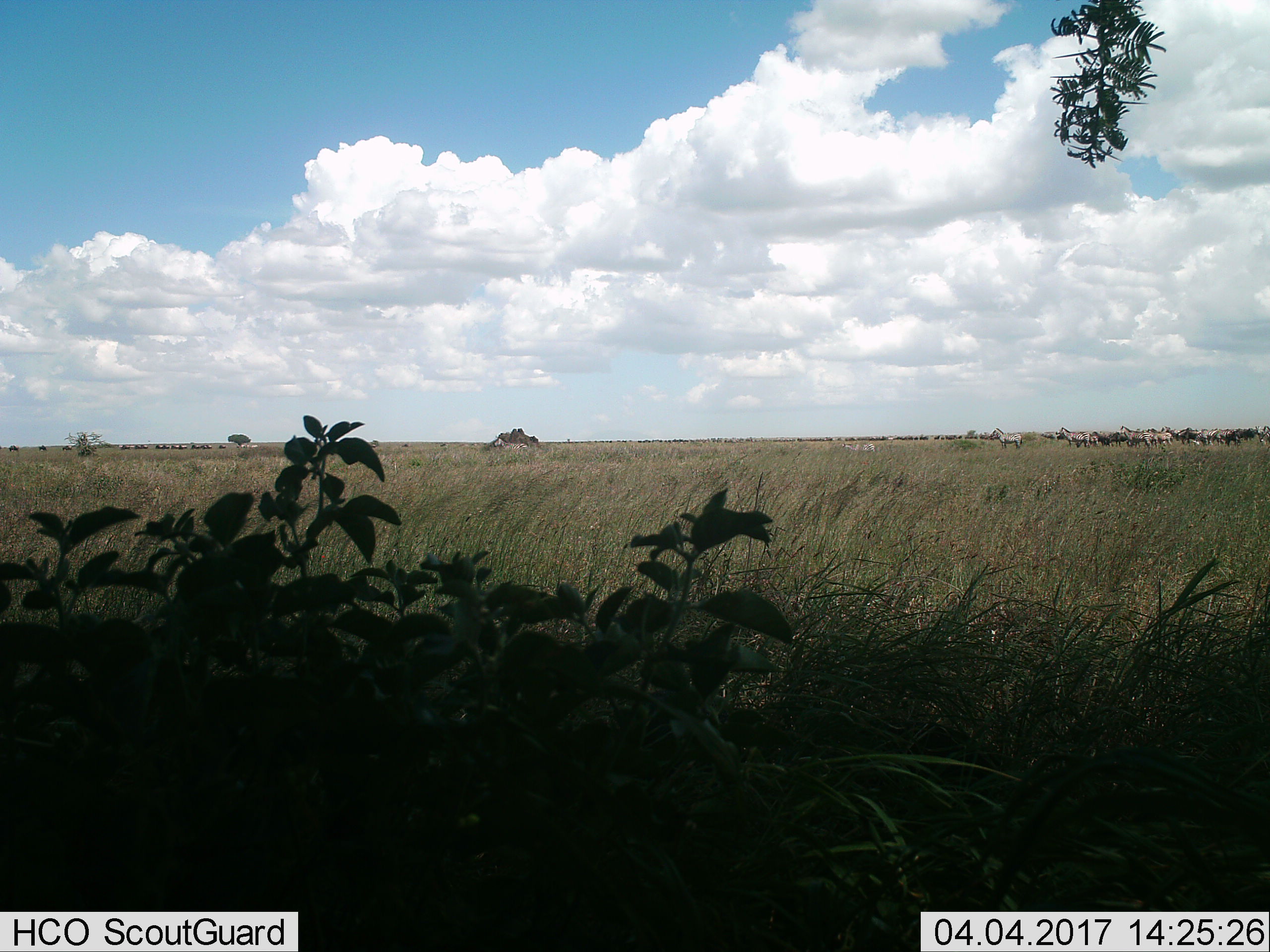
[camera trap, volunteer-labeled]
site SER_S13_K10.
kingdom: Animalia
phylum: Chordata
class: Mammalia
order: Perissodactyla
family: Equidae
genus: Equus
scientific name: Equus quagga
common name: plains zebra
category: zebraplains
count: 11-50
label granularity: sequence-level